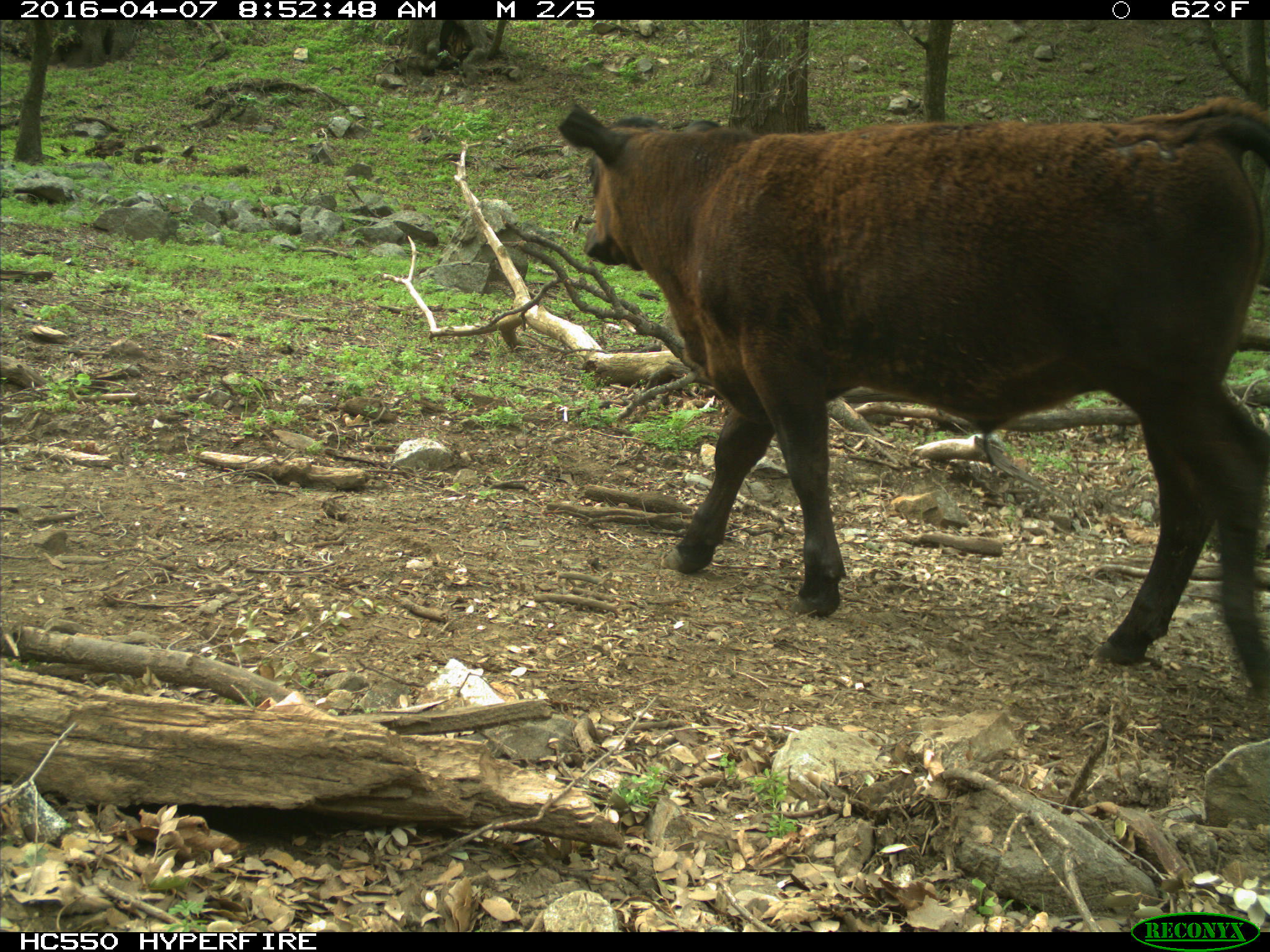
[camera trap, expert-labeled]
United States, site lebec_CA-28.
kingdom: Animalia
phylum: Chordata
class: Mammalia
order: Artiodactyla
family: Bovidae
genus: Bos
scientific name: Bos taurus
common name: domestic cow